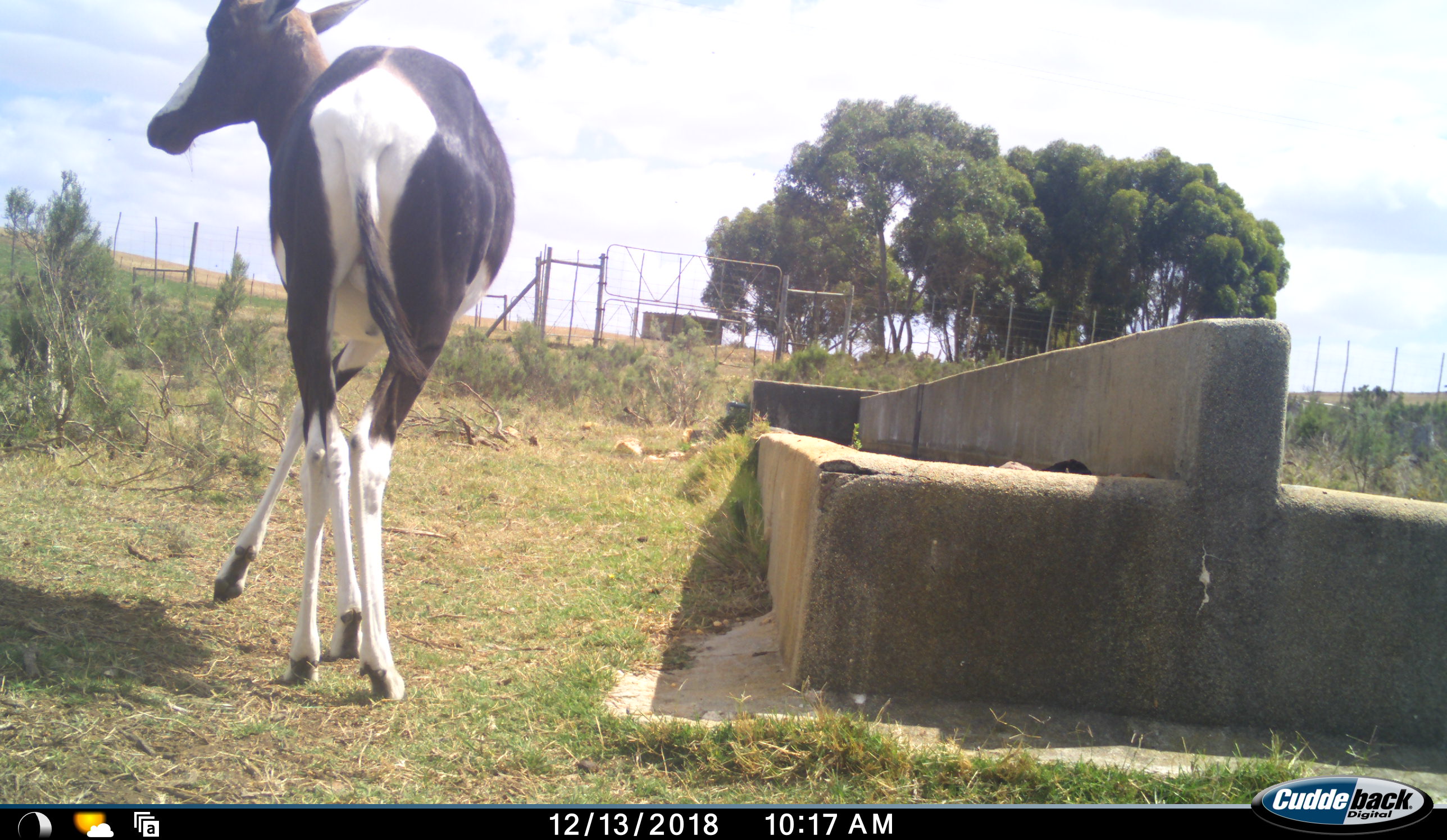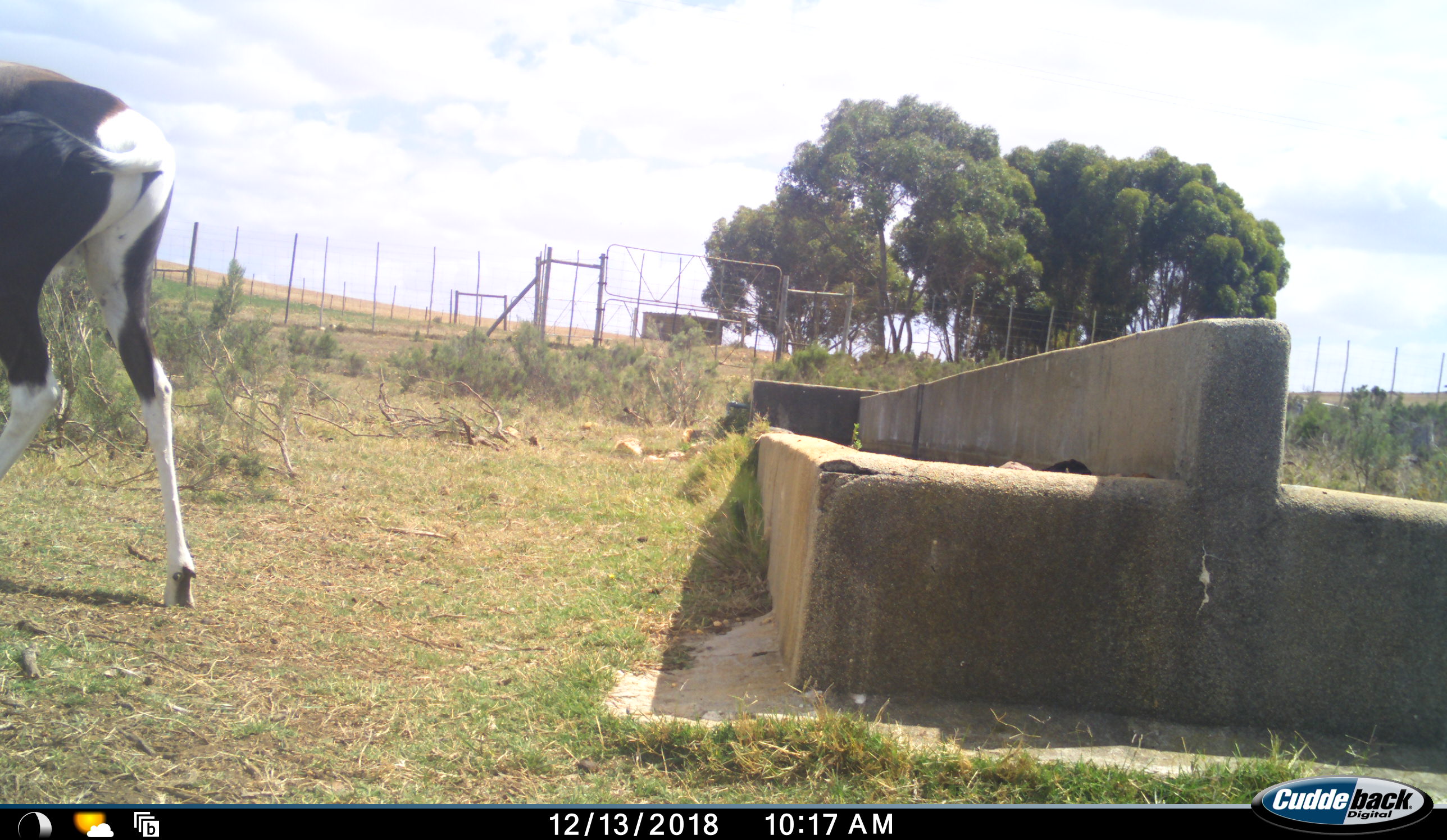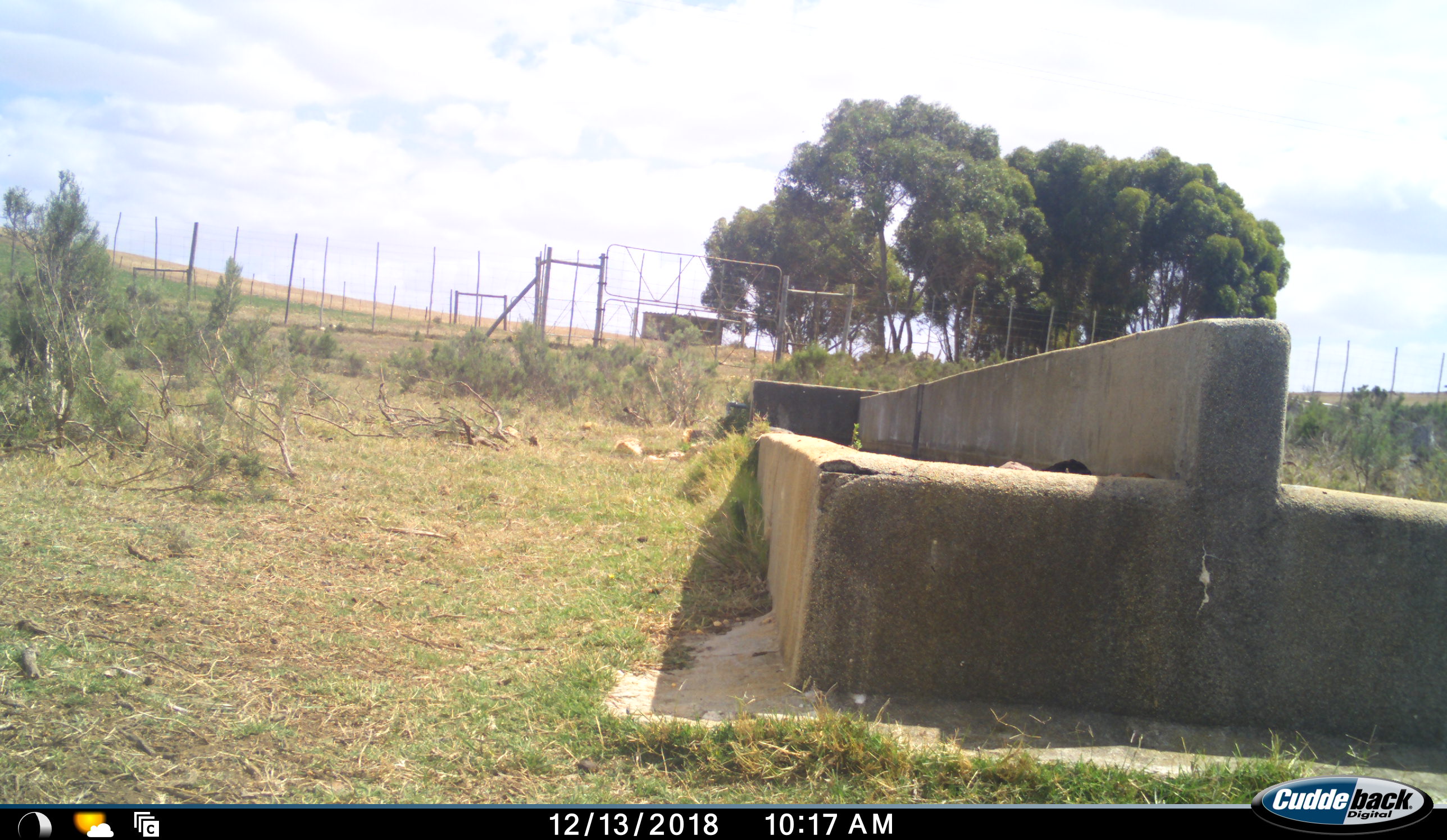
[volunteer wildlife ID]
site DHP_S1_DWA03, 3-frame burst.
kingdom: Animalia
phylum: Chordata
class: Mammalia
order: Artiodactyla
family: Bovidae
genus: Damaliscus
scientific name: Damaliscus pygargus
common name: bontebok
Bontebok (Damaliscus pygargus), count 1. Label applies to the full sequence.